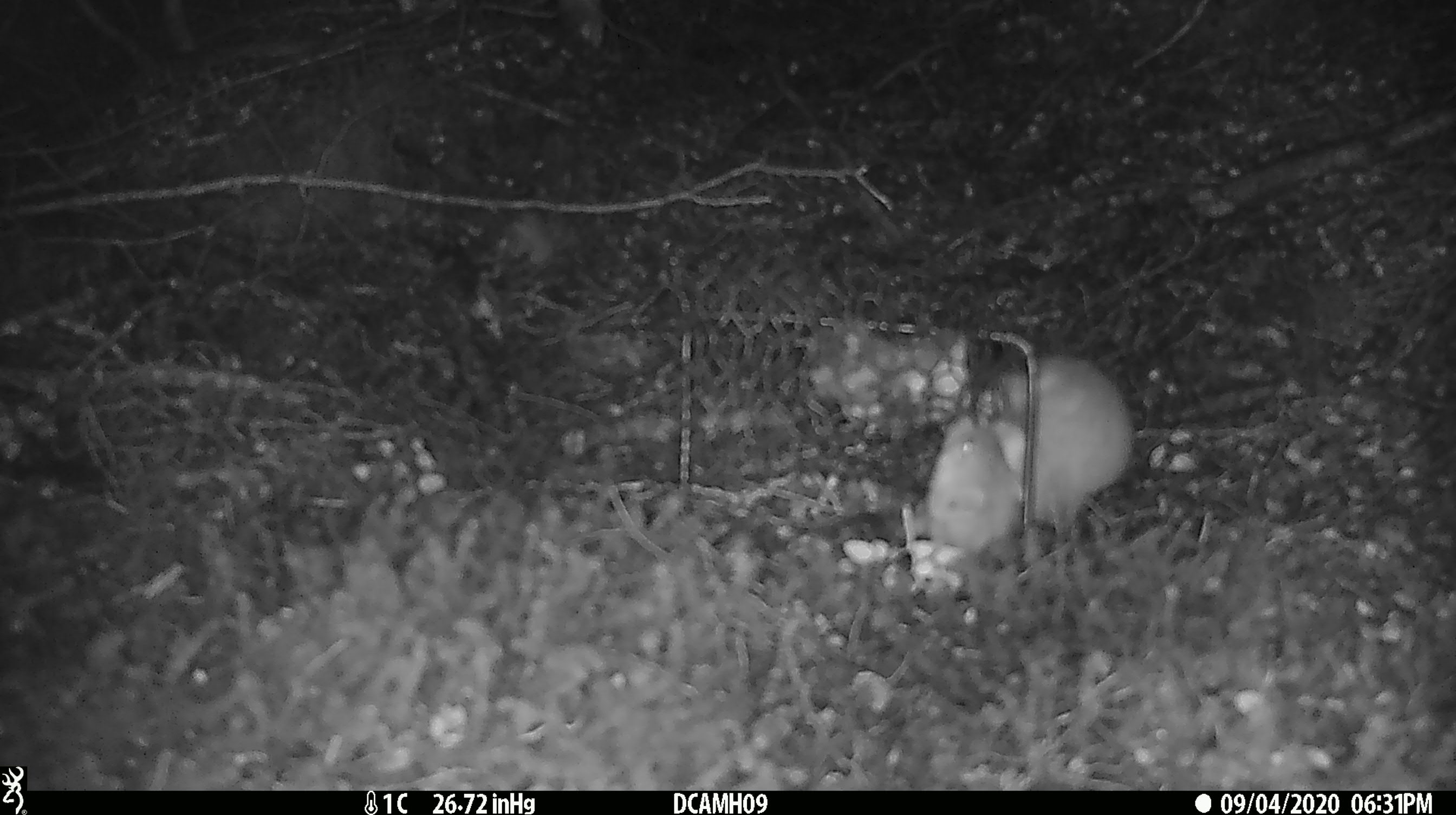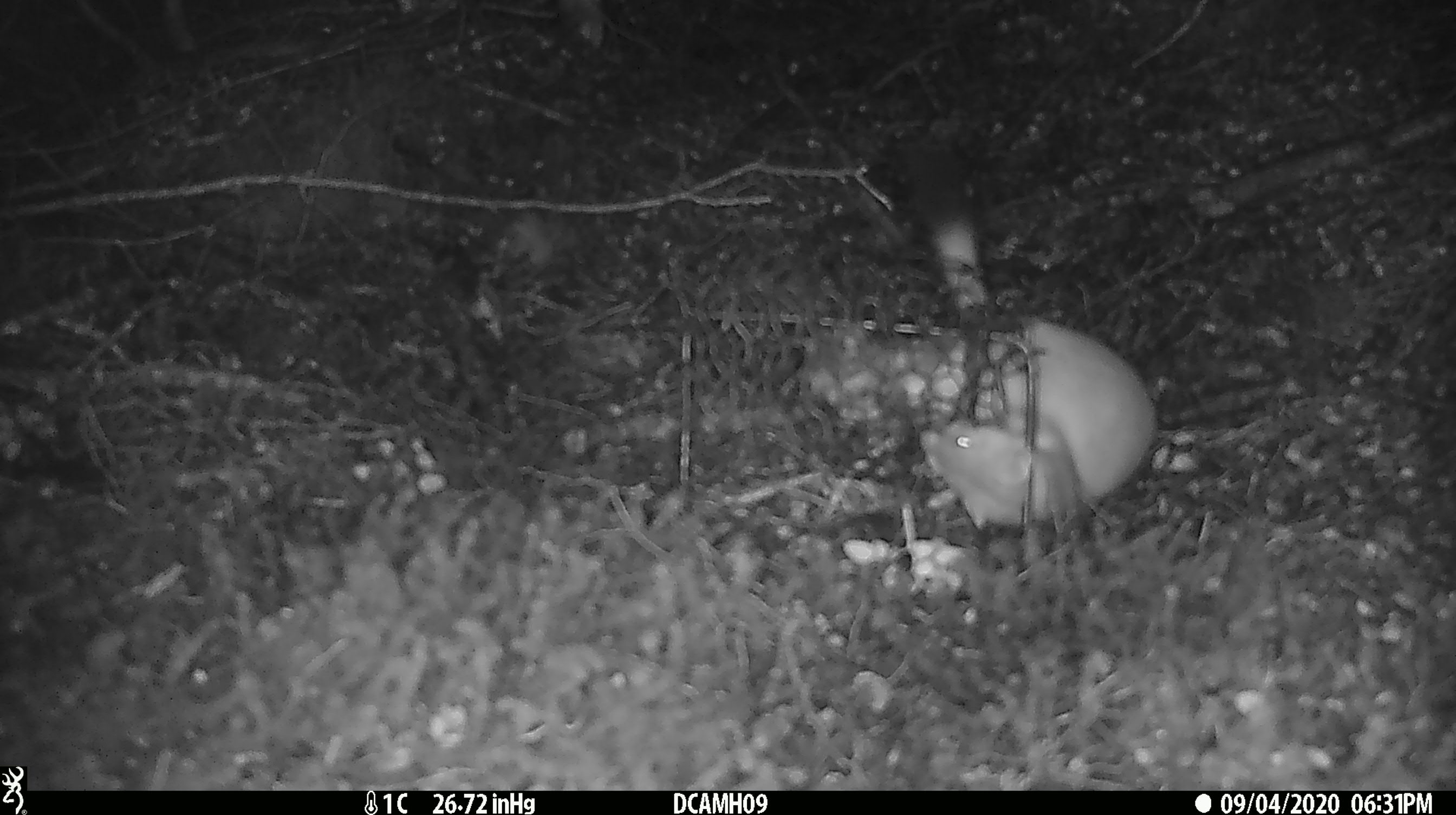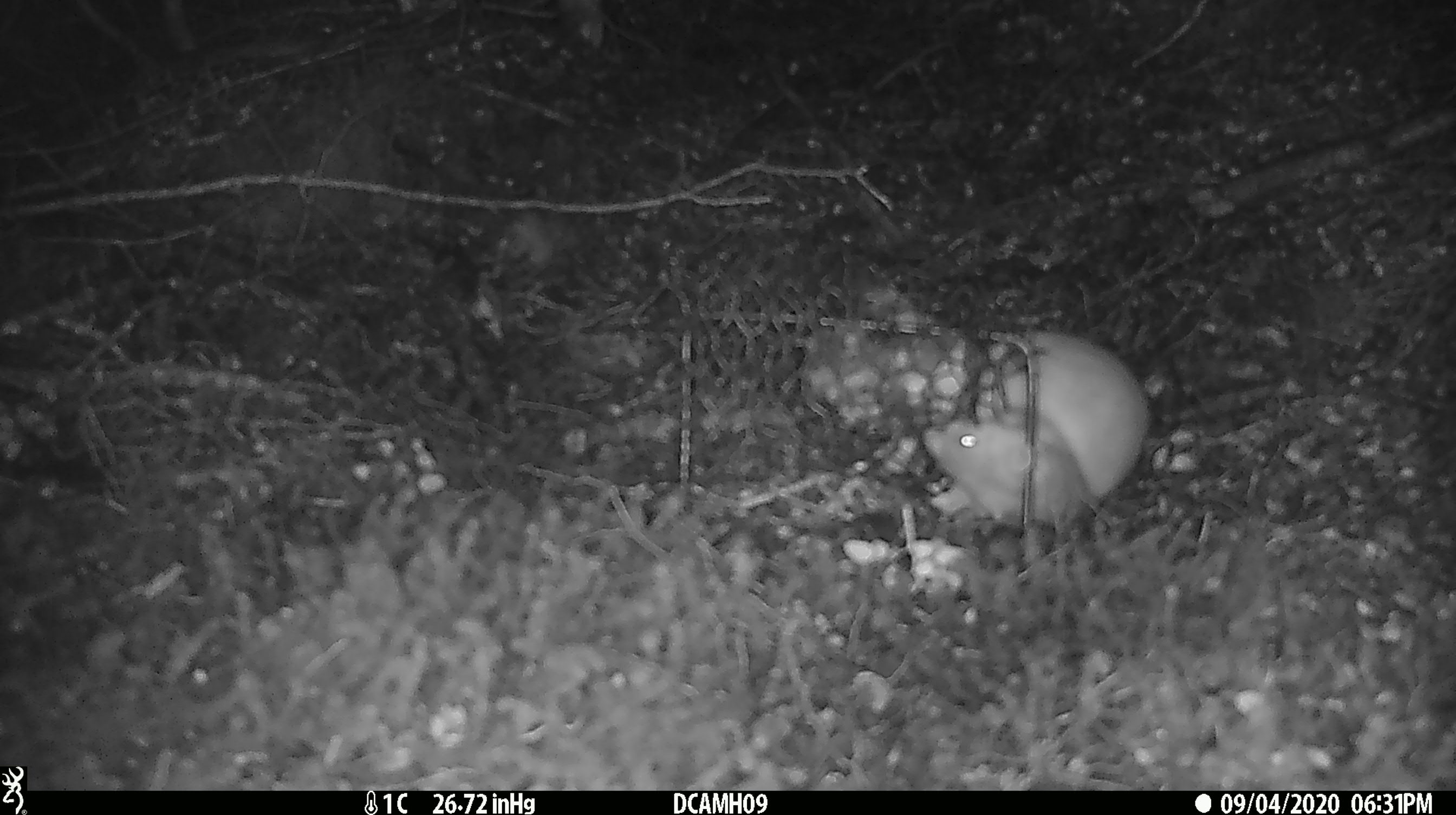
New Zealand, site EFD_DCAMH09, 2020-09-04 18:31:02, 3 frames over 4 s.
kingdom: Animalia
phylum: Chordata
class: Mammalia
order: Carnivora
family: Mustelidae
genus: Mustela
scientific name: Mustela erminea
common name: stoat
Stoat (Mustela erminea).